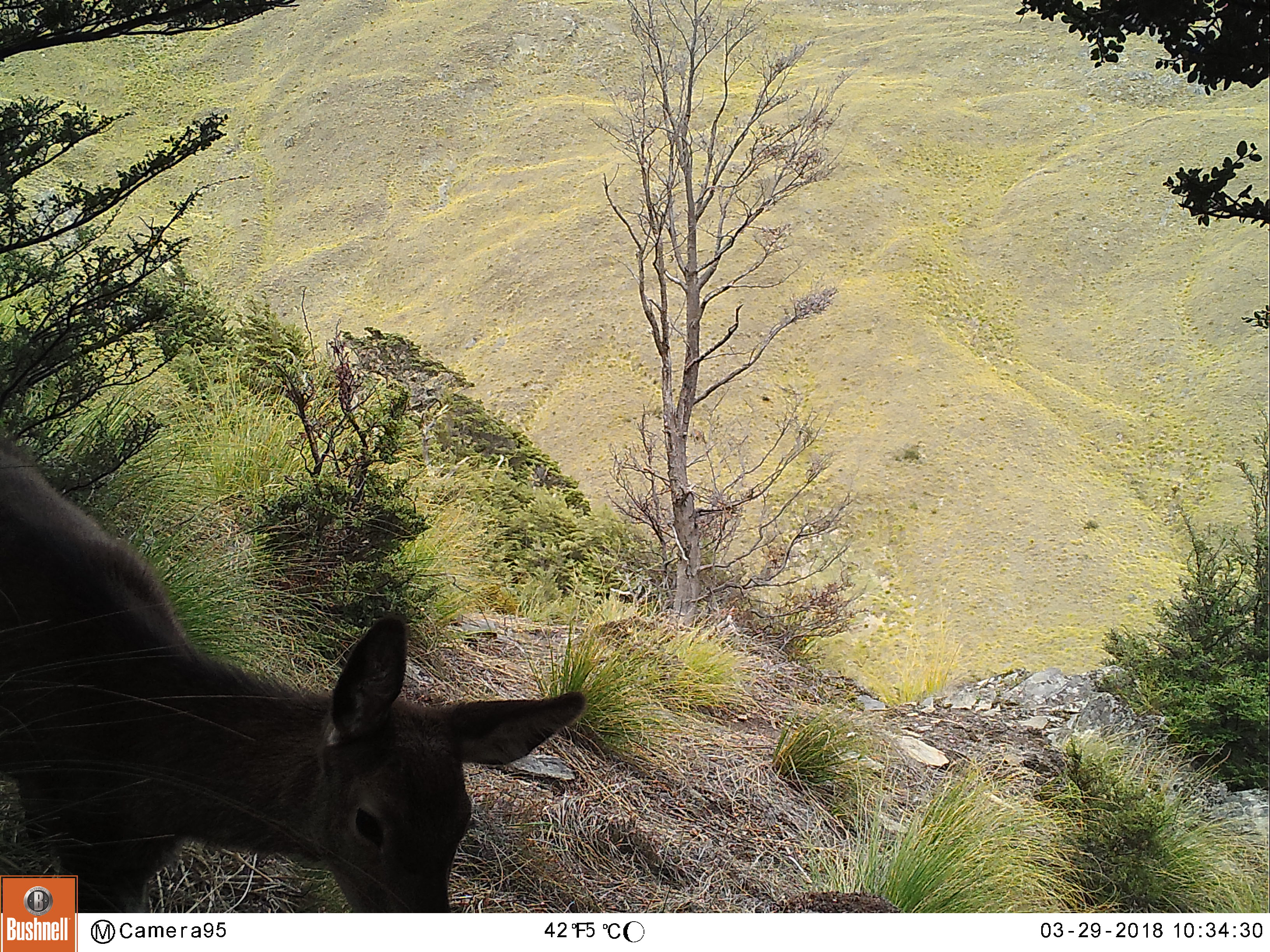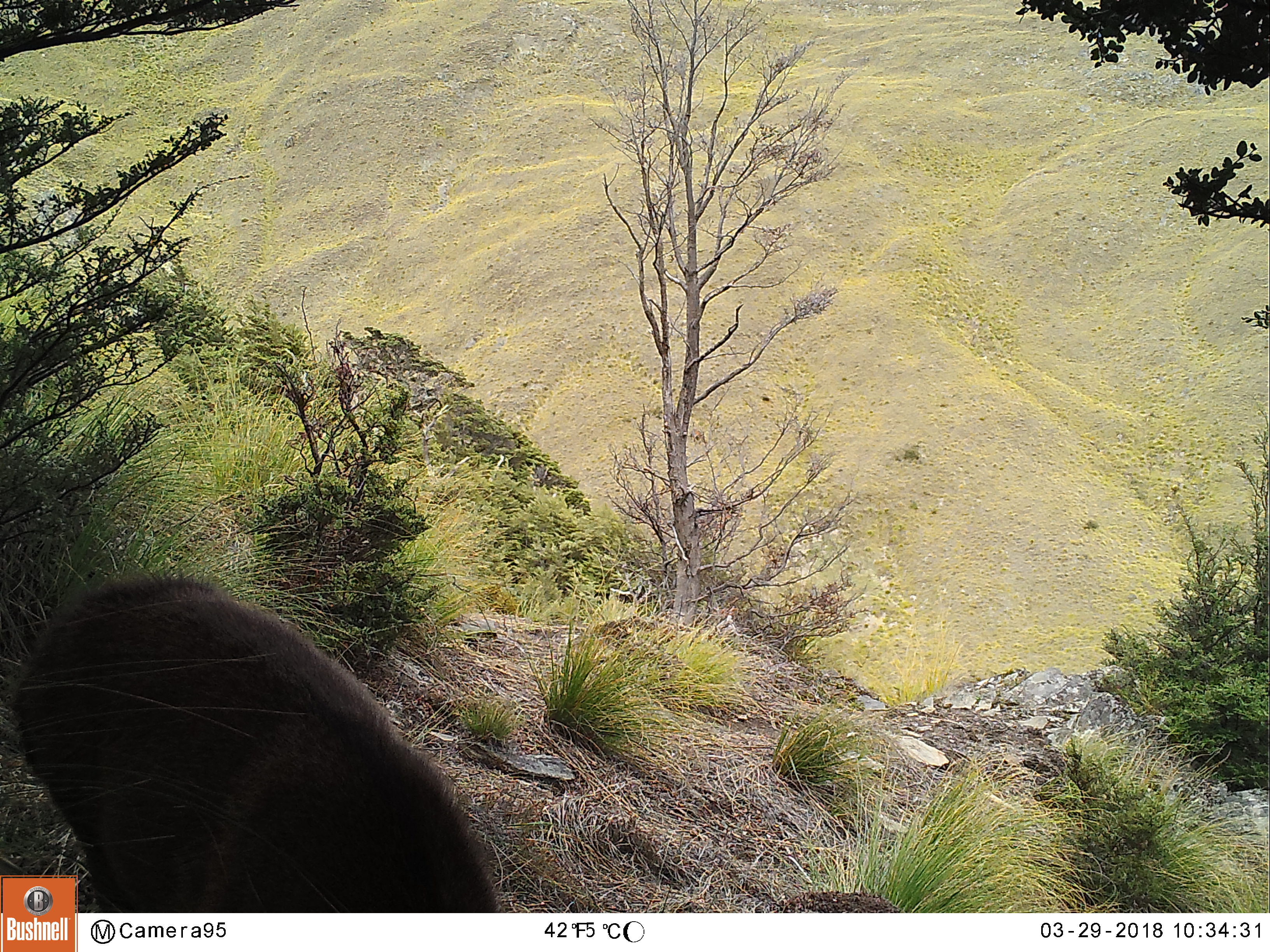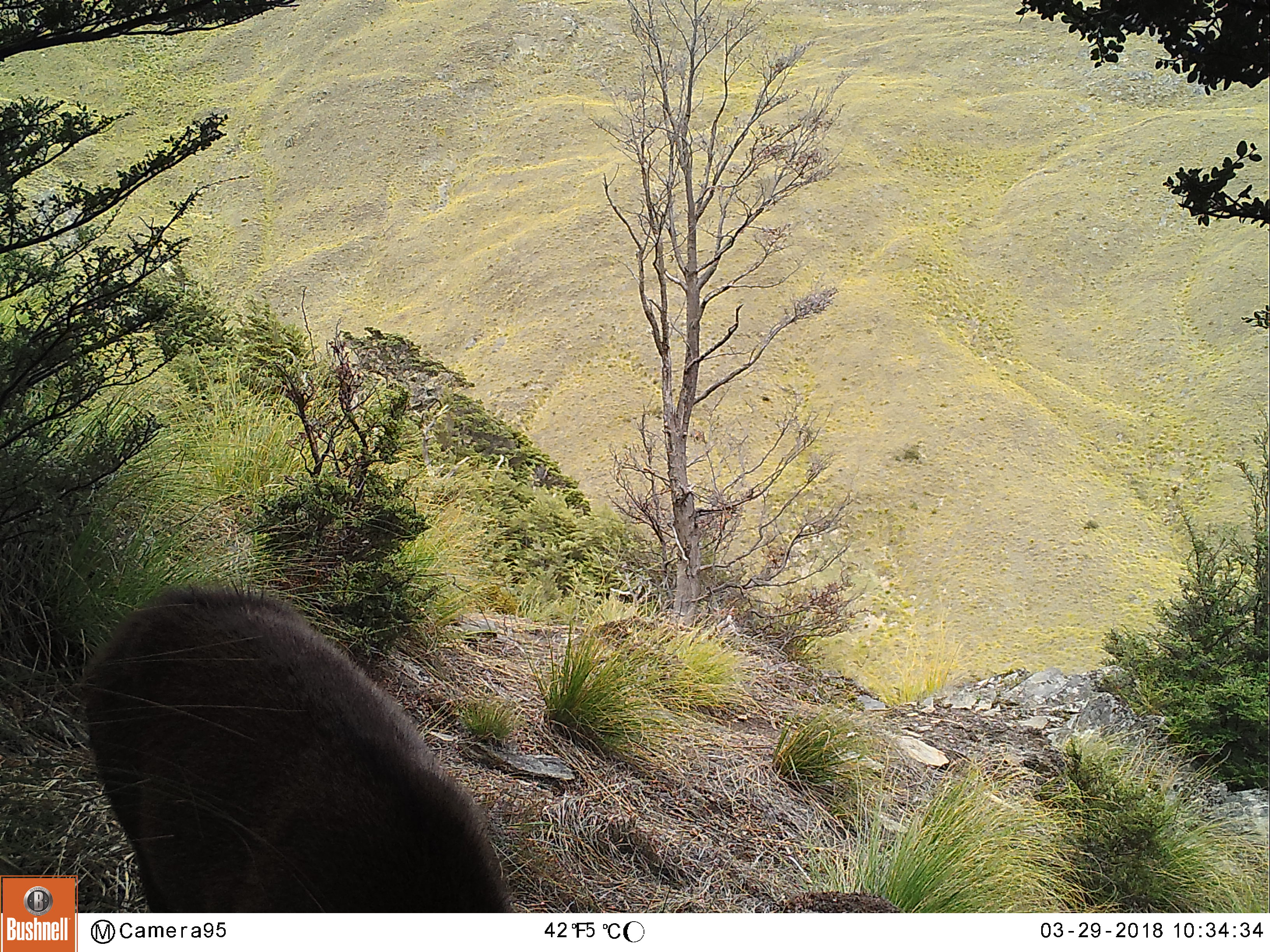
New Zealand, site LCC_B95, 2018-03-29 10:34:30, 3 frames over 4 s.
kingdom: Animalia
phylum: Chordata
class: Mammalia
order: Artiodactyla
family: Cervidae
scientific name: Cervidae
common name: deer